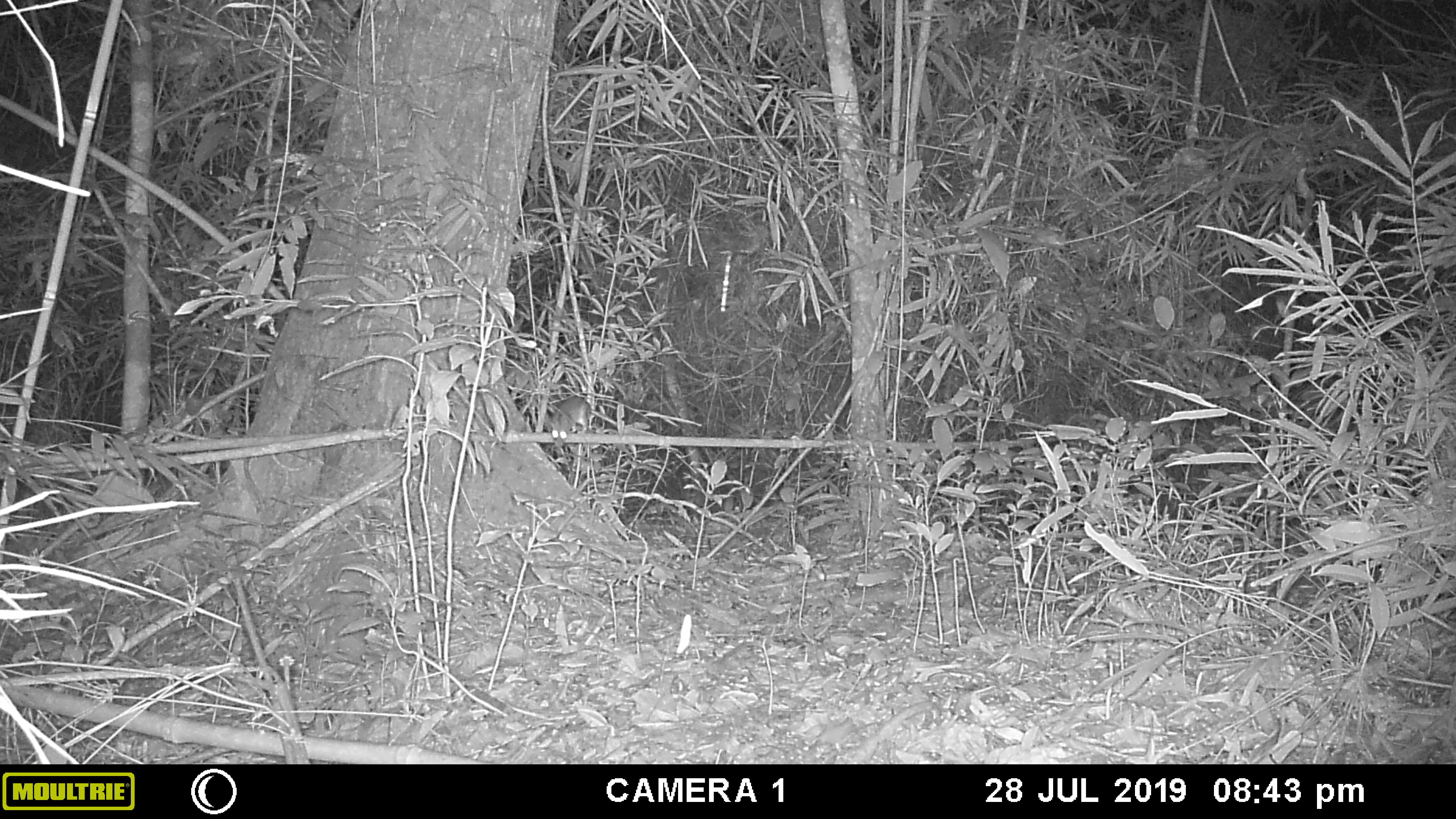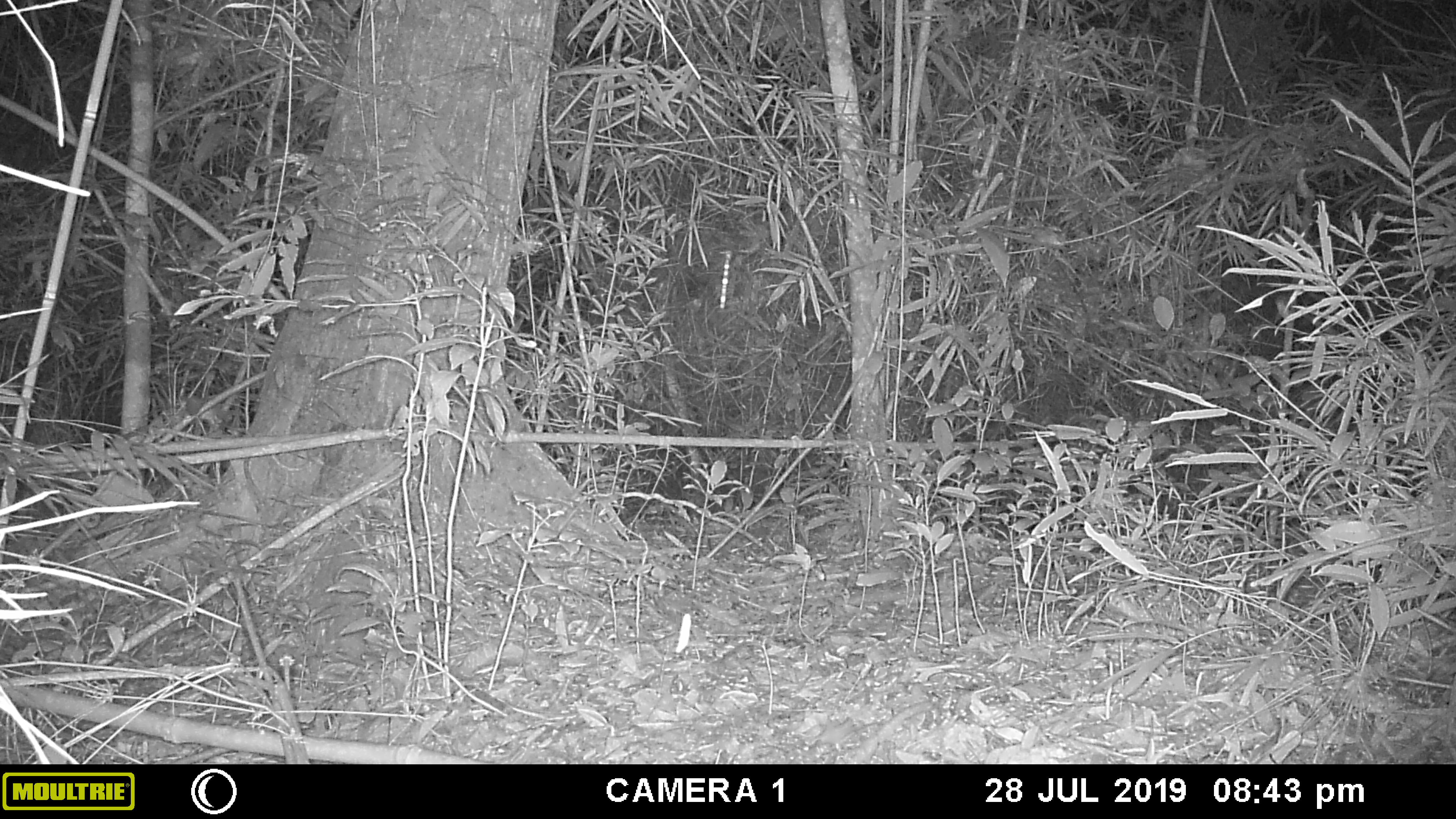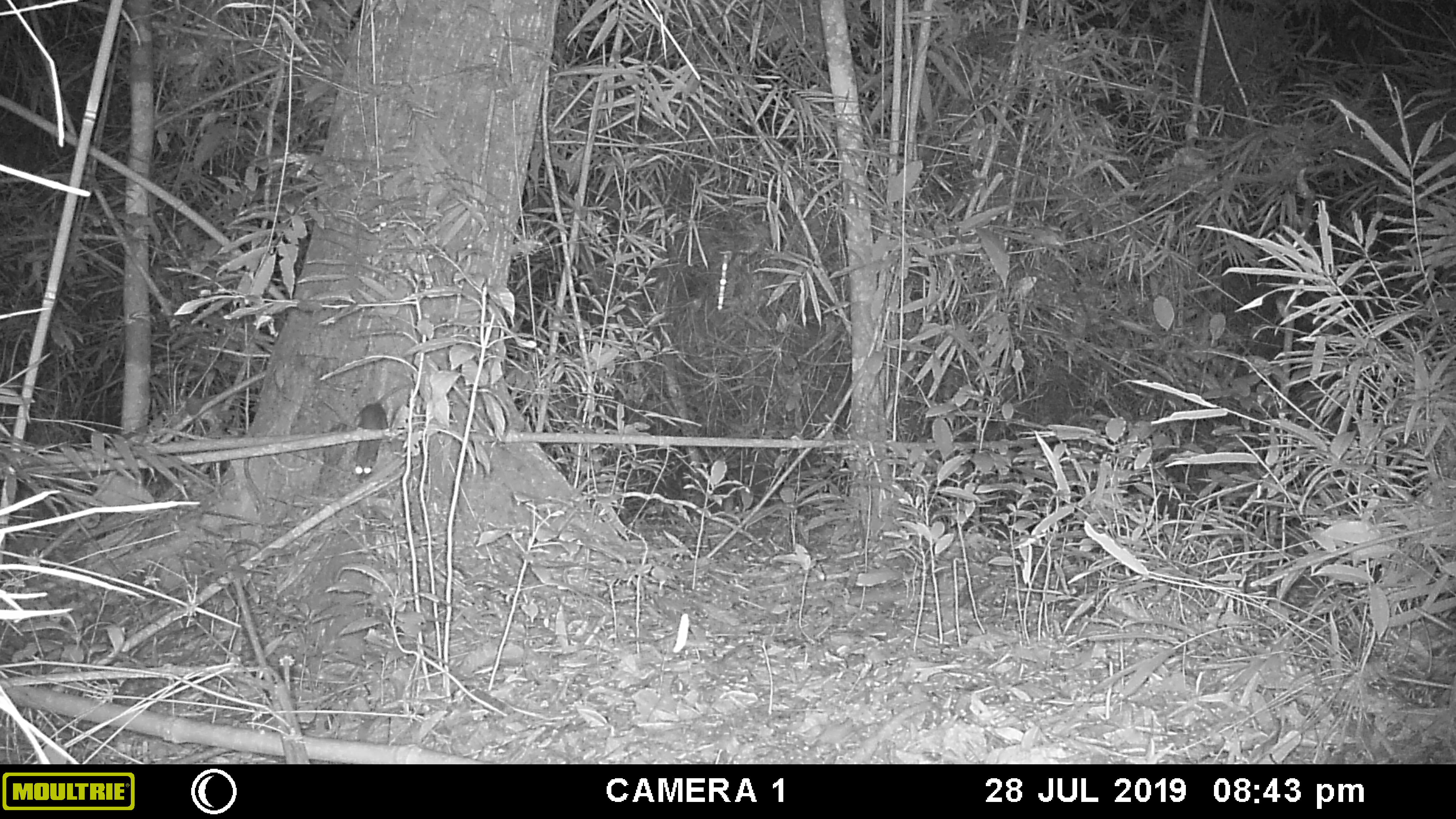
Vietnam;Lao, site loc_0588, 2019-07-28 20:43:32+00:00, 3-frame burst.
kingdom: Animalia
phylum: Chordata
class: Mammalia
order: Rodentia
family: Muridae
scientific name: Muridae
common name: old-world mice and rats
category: unidentified murid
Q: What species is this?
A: Unidentified murid (old-world mice and rats) (Muridae).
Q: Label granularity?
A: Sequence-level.